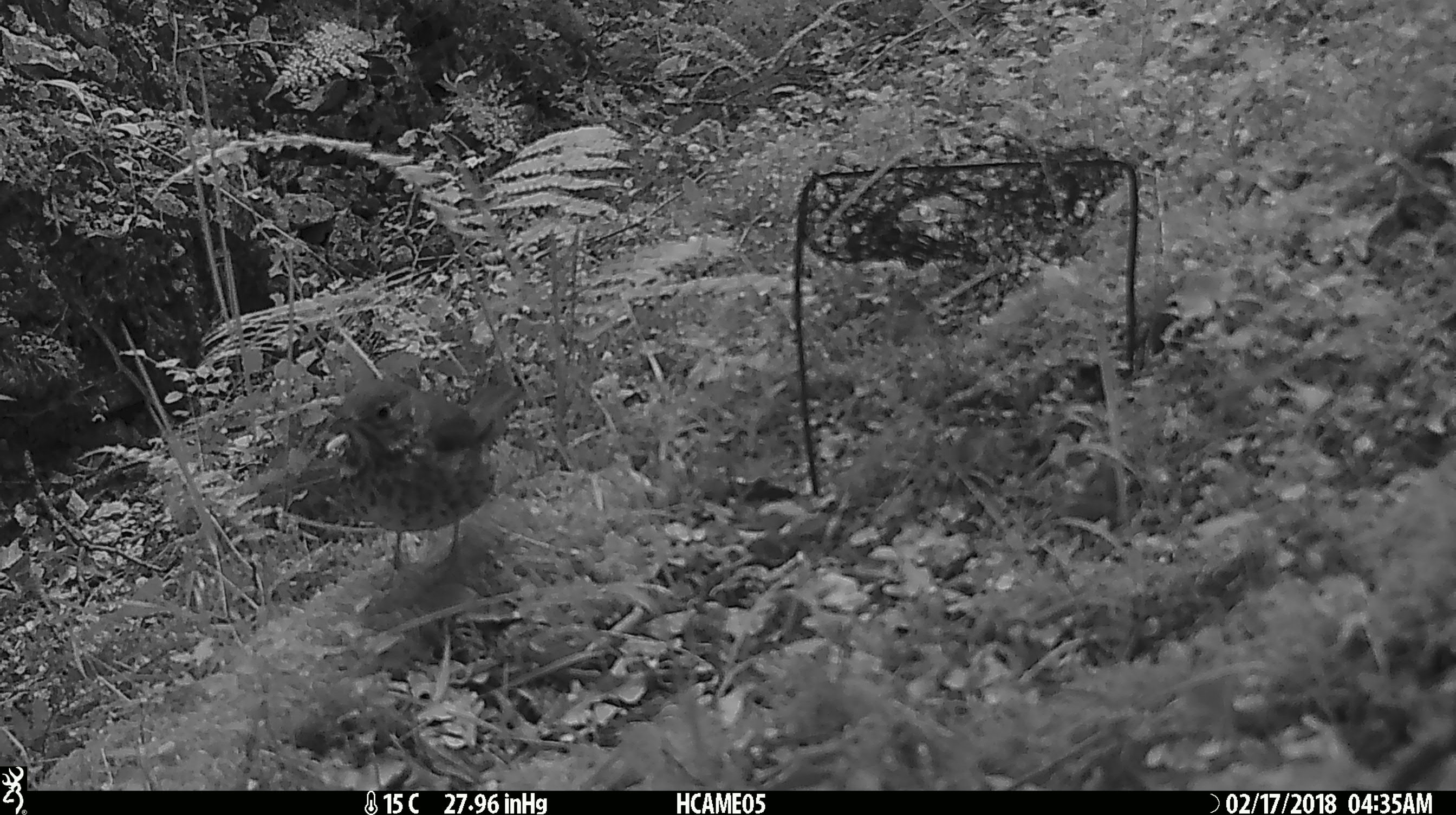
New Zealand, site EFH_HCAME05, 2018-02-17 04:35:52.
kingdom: Animalia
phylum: Chordata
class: Aves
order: Passeriformes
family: Turdidae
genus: Turdus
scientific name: Turdus philomelos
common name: song thrush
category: thrush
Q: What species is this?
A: Thrush (song thrush) (Turdus philomelos).